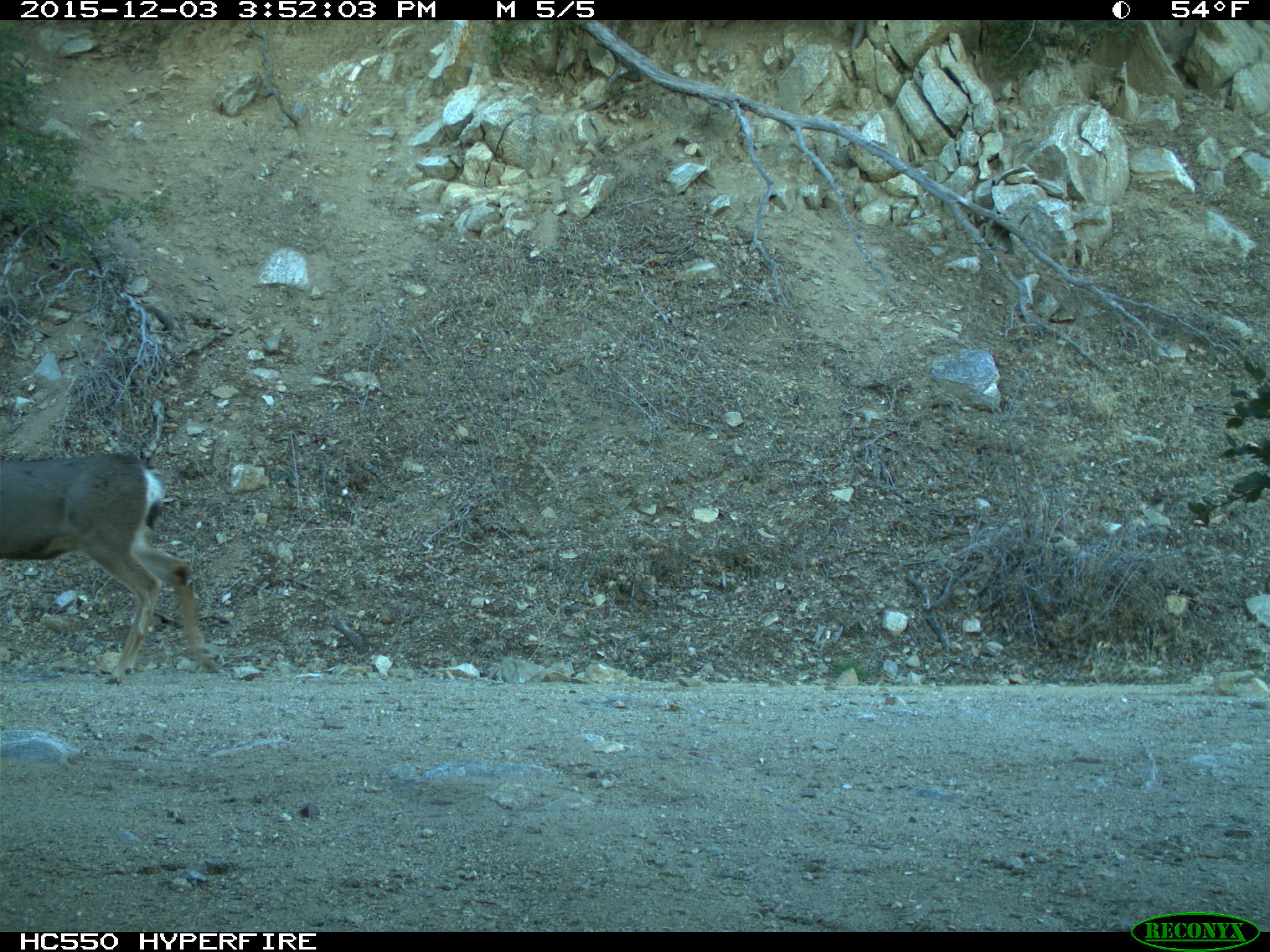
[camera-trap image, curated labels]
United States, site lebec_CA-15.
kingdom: Animalia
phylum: Chordata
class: Mammalia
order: Artiodactyla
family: Cervidae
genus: Odocoileus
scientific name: Odocoileus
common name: deer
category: unidentified deer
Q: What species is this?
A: Unidentified deer (deer) (Odocoileus).